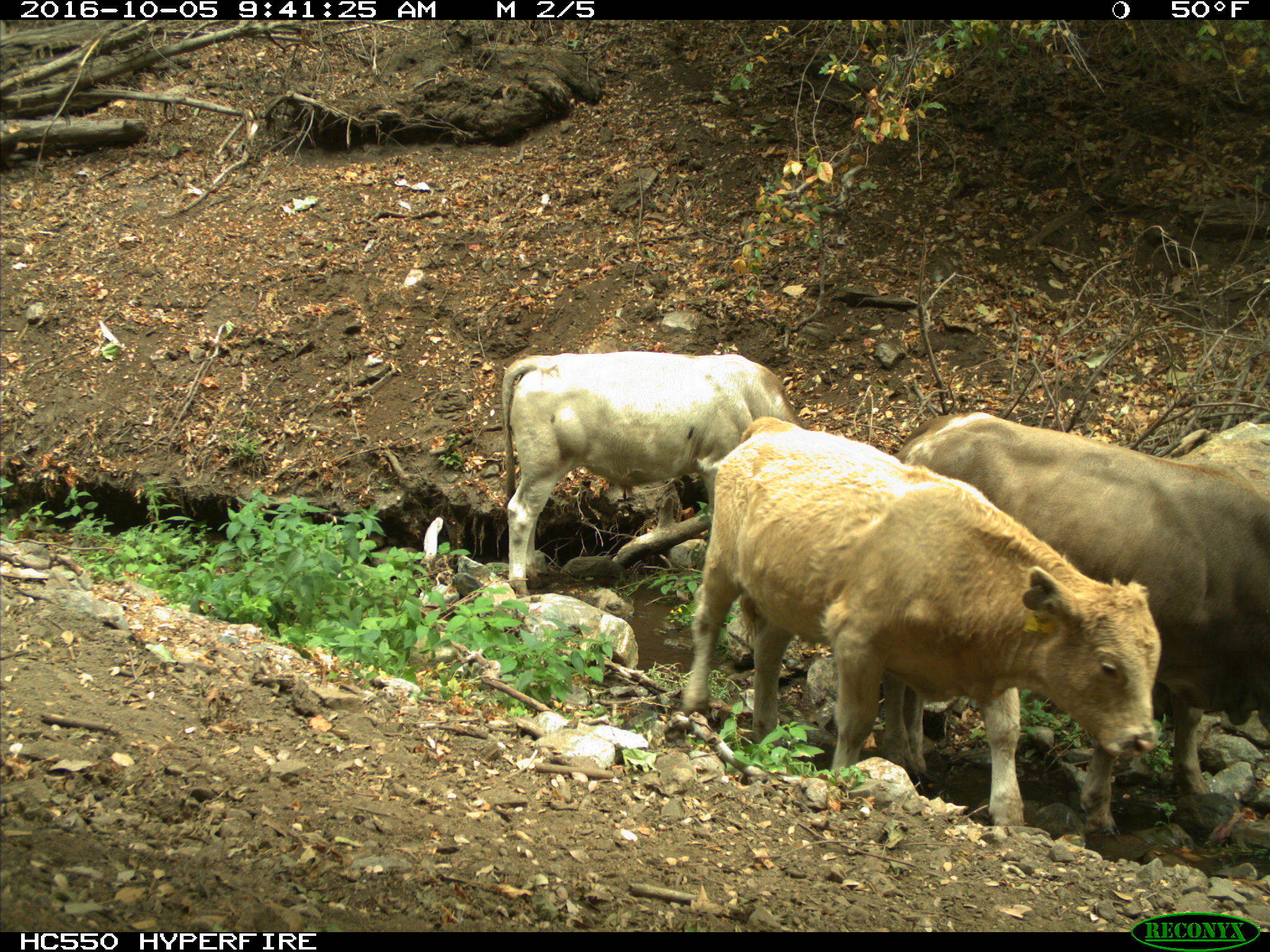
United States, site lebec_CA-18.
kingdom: Animalia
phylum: Chordata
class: Mammalia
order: Artiodactyla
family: Bovidae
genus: Bos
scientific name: Bos taurus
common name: domestic cow